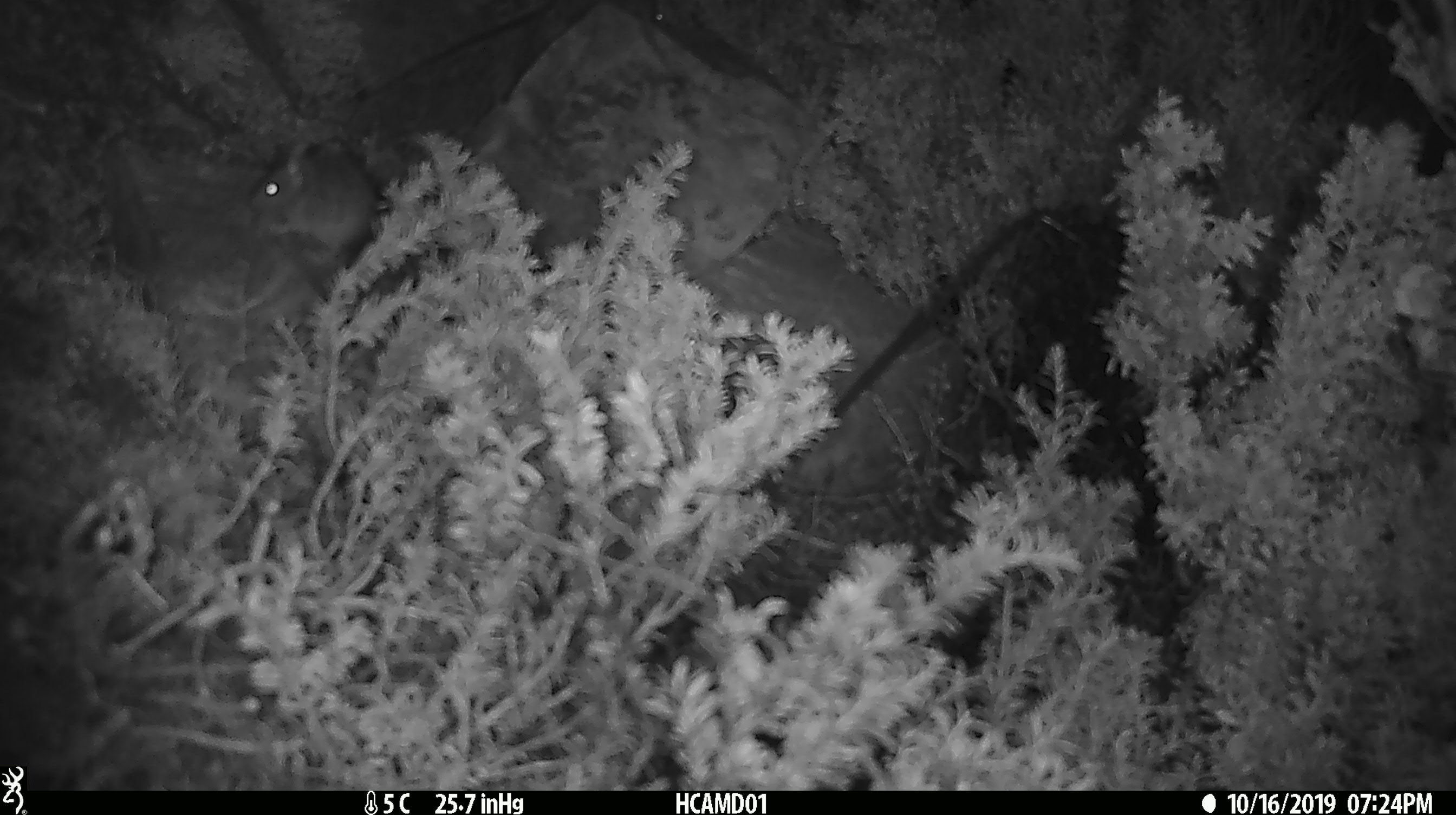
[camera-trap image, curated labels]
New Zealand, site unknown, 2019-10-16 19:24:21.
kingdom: Animalia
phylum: Chordata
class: Mammalia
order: Rodentia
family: Muridae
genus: Mus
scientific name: Mus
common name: mouse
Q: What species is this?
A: Mouse (Mus).